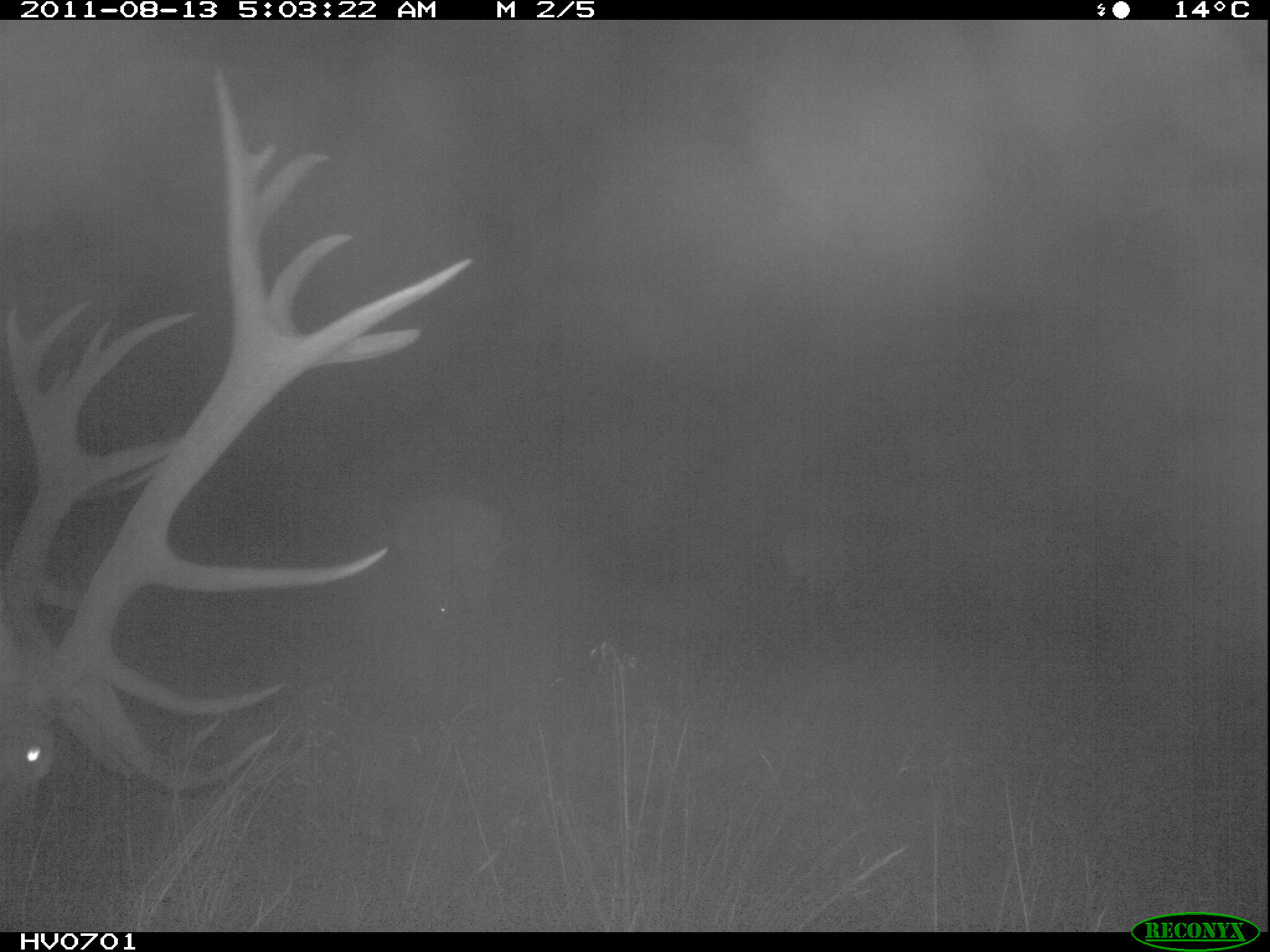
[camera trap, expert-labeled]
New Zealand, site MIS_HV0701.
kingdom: Animalia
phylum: Chordata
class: Mammalia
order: Artiodactyla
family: Cervidae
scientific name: Cervidae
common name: deer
Deer (Cervidae).